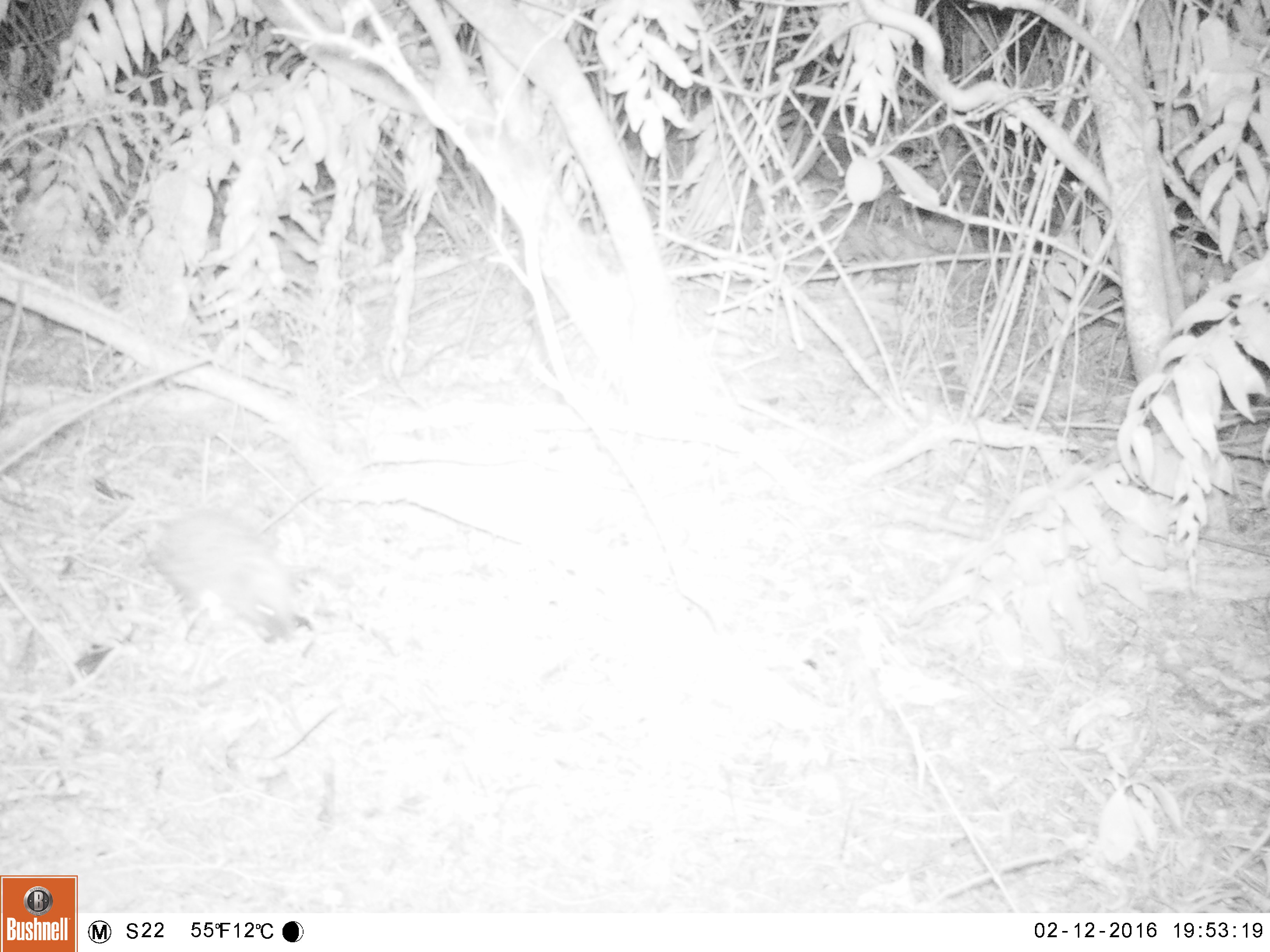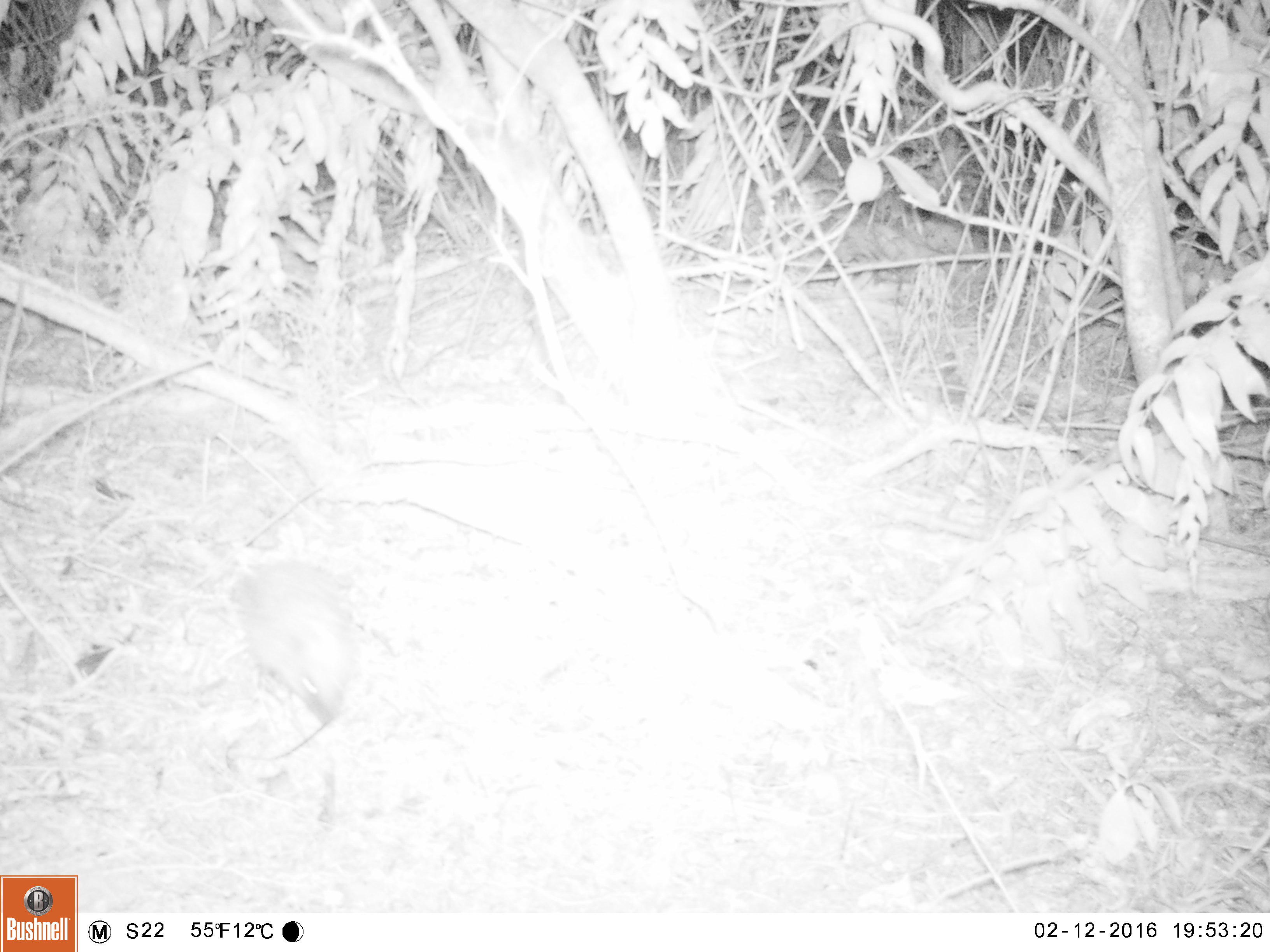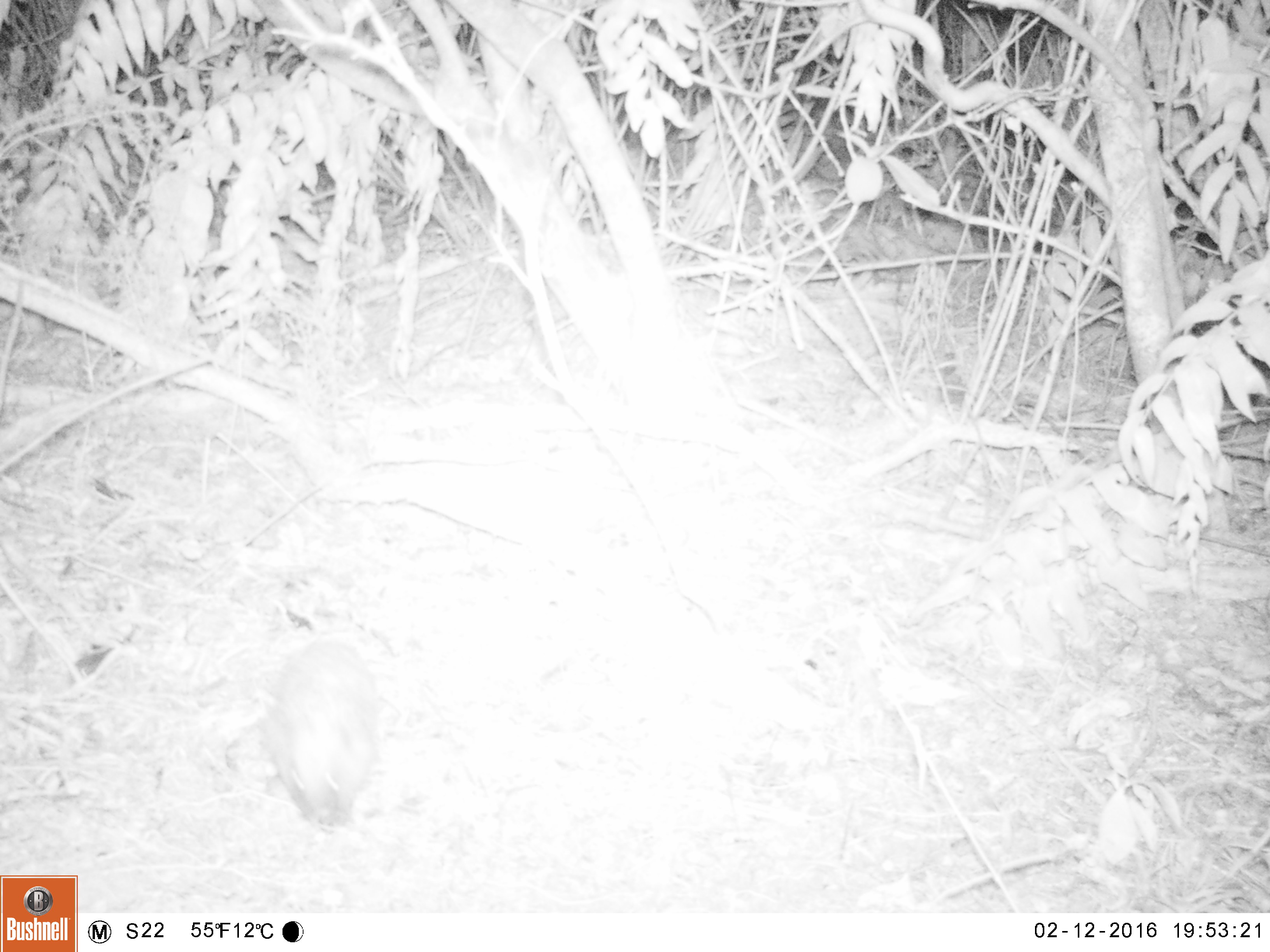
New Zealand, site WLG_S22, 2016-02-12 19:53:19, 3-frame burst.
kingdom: Animalia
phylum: Chordata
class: Mammalia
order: Eulipotyphla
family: Erinaceidae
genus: Erinaceus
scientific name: Erinaceus europaeus europaeus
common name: european hedgehog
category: hedgehog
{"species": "hedgehog (european hedgehog) (Erinaceus europaeus europaeus)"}